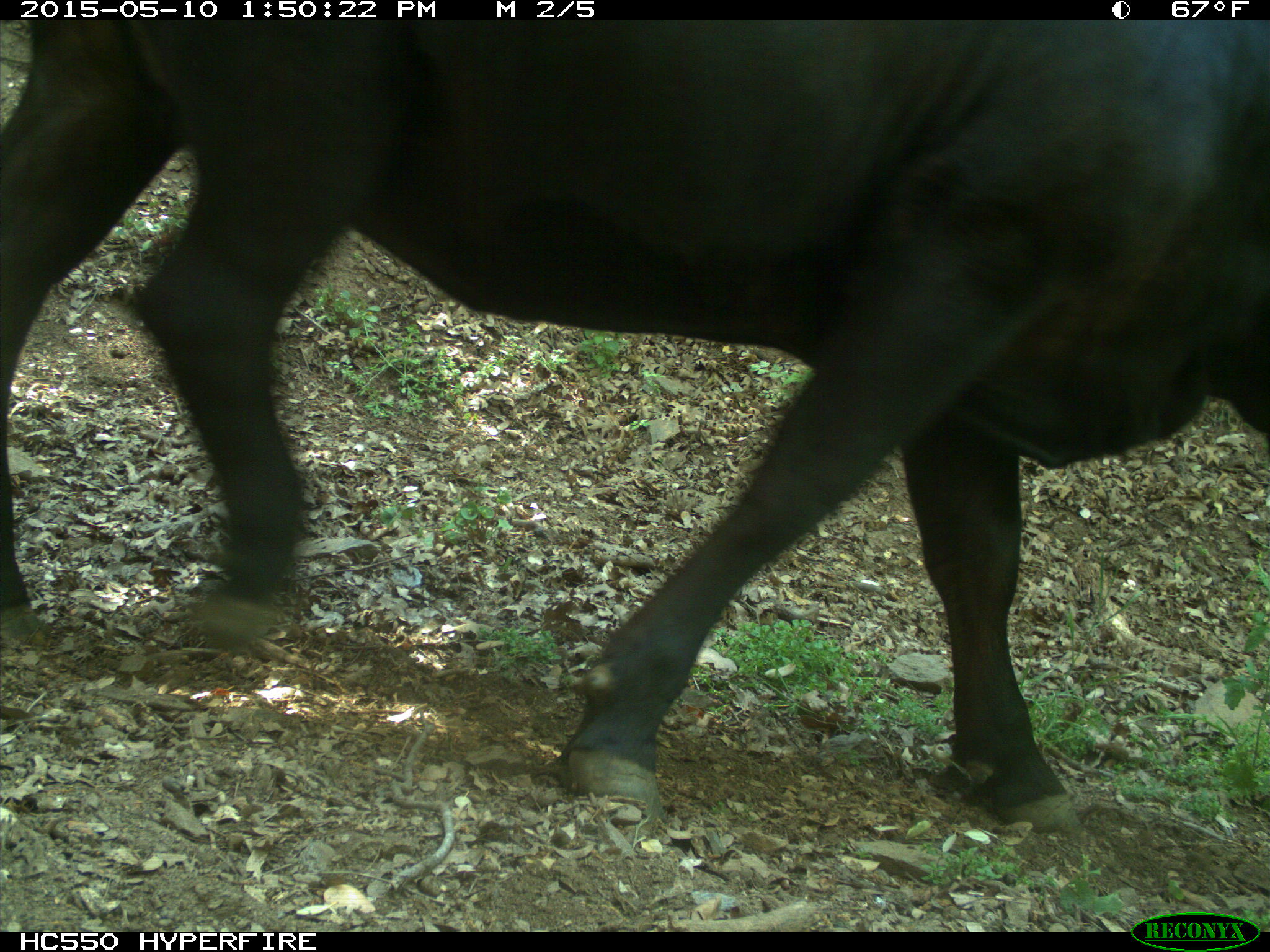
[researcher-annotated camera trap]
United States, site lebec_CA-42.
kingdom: Animalia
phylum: Chordata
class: Mammalia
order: Artiodactyla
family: Bovidae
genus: Bos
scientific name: Bos taurus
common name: domestic cow